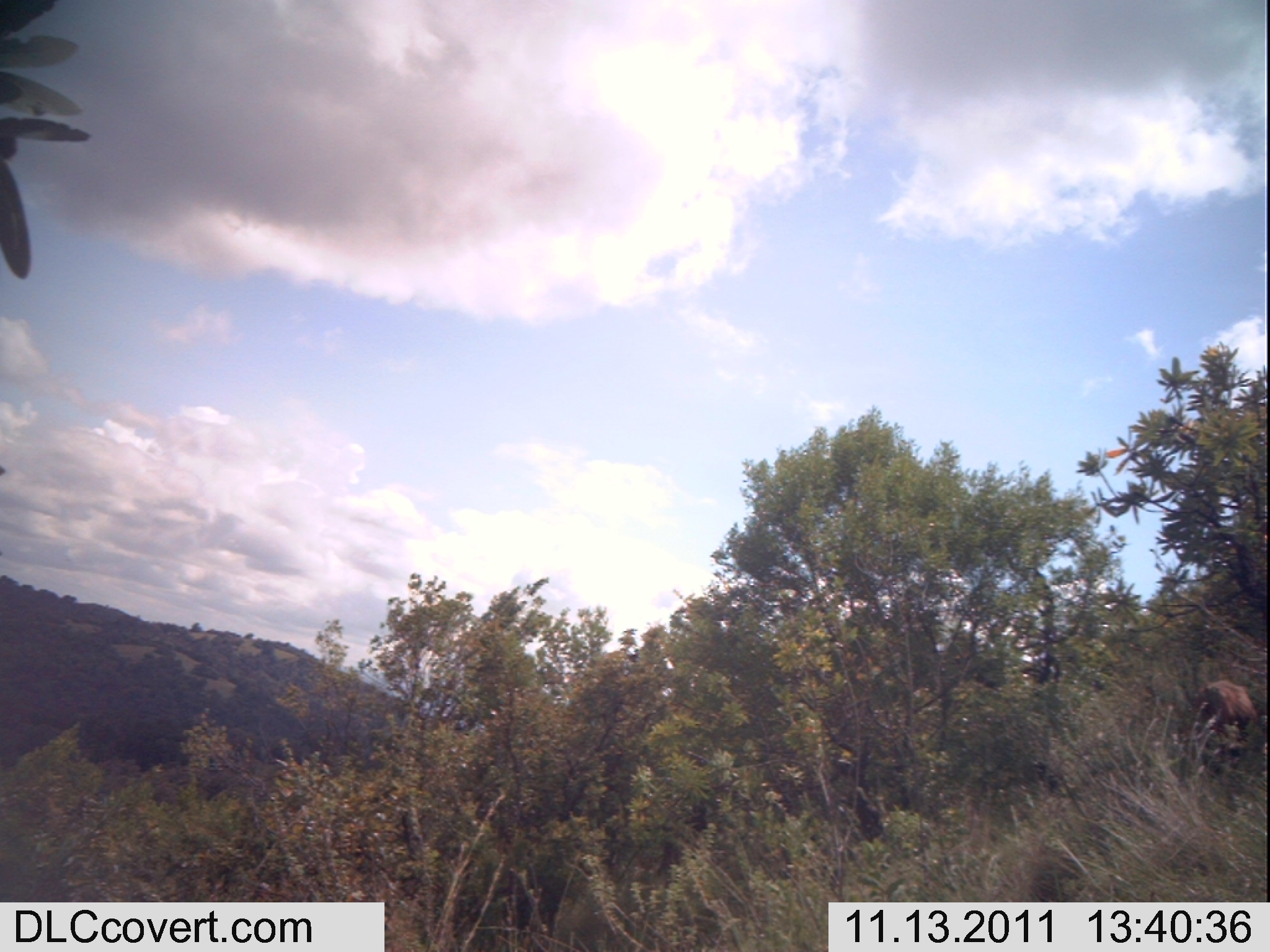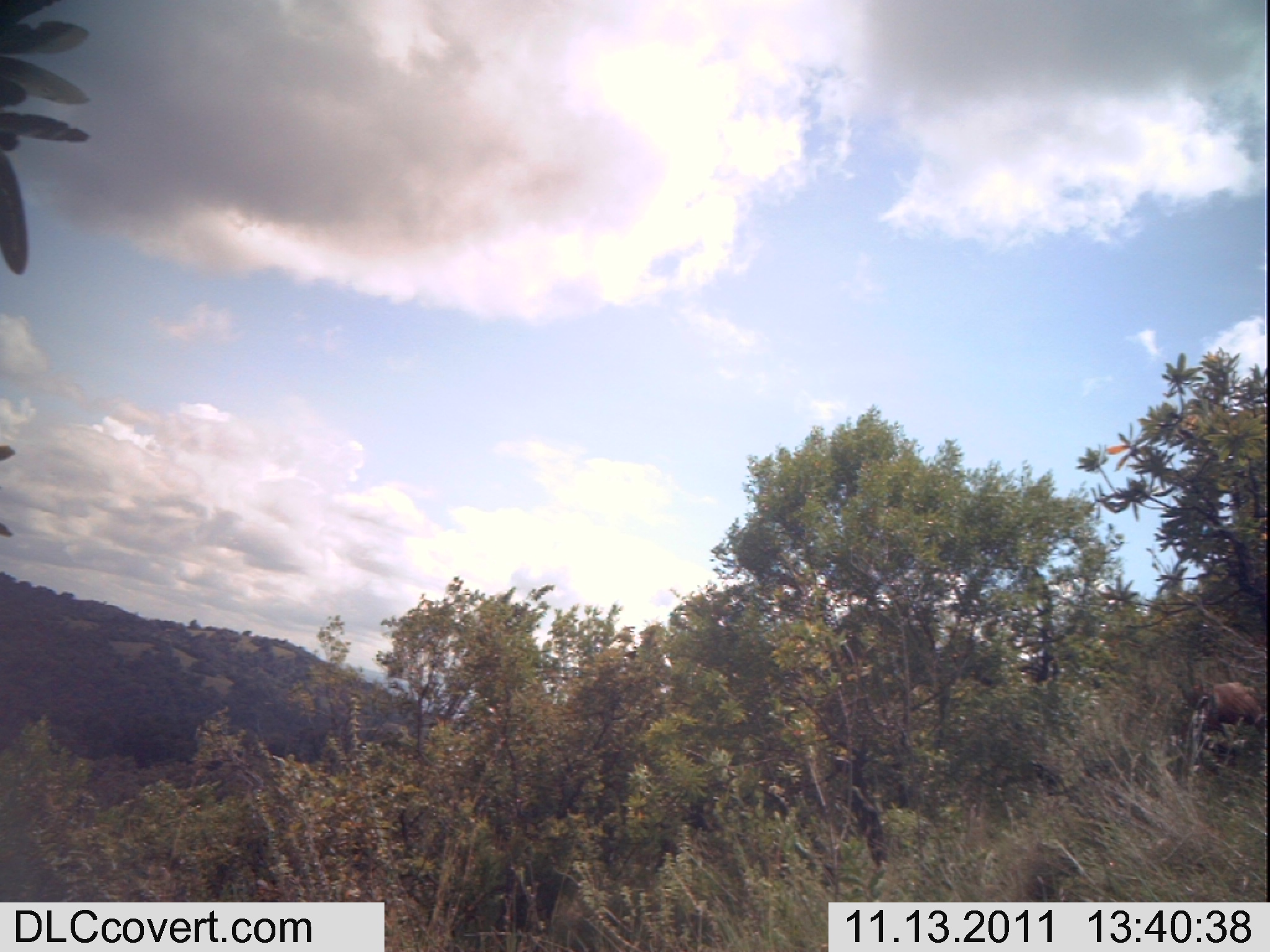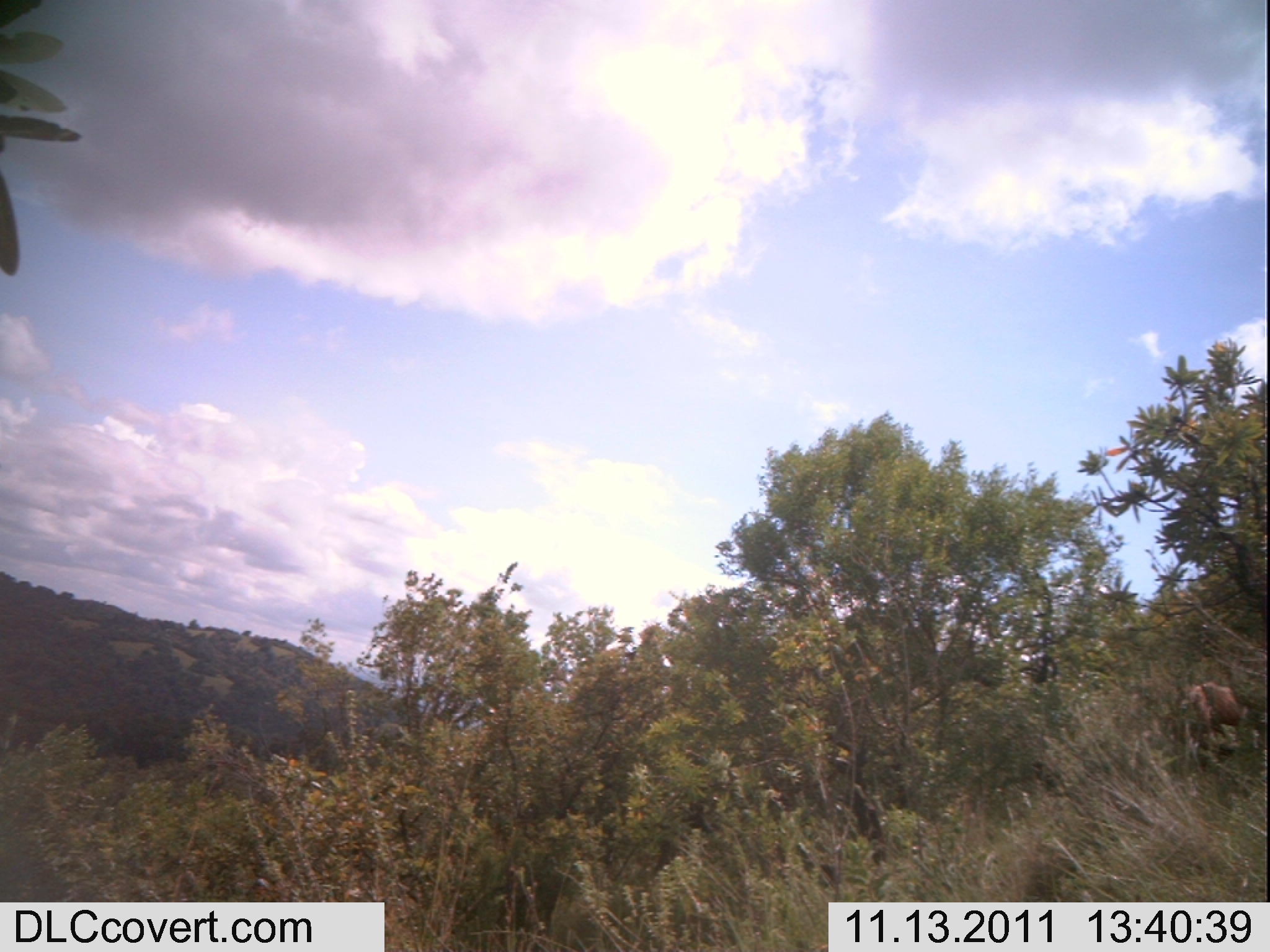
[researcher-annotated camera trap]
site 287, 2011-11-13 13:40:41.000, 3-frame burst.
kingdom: Animalia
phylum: Chordata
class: Mammalia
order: Artiodactyla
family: Bovidae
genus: Bos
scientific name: Bos taurus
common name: domestic cattle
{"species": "Bos taurus (domestic cattle)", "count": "1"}